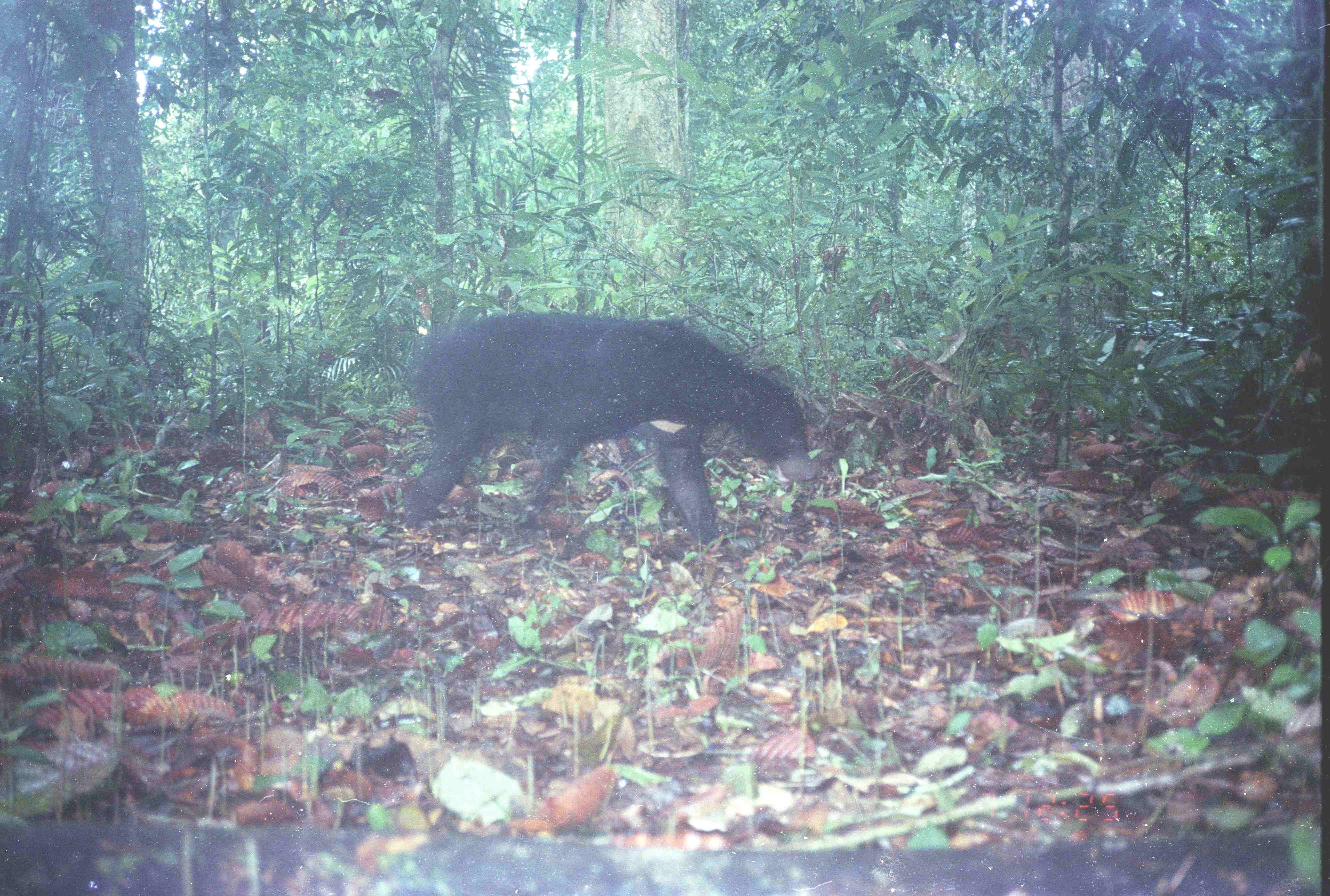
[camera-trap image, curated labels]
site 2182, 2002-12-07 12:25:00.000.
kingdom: Animalia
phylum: Chordata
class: Mammalia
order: Carnivora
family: Ursidae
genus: Helarctos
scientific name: Helarctos malayanus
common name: sun bear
Helarctos malayanus (sun bear), count 1.